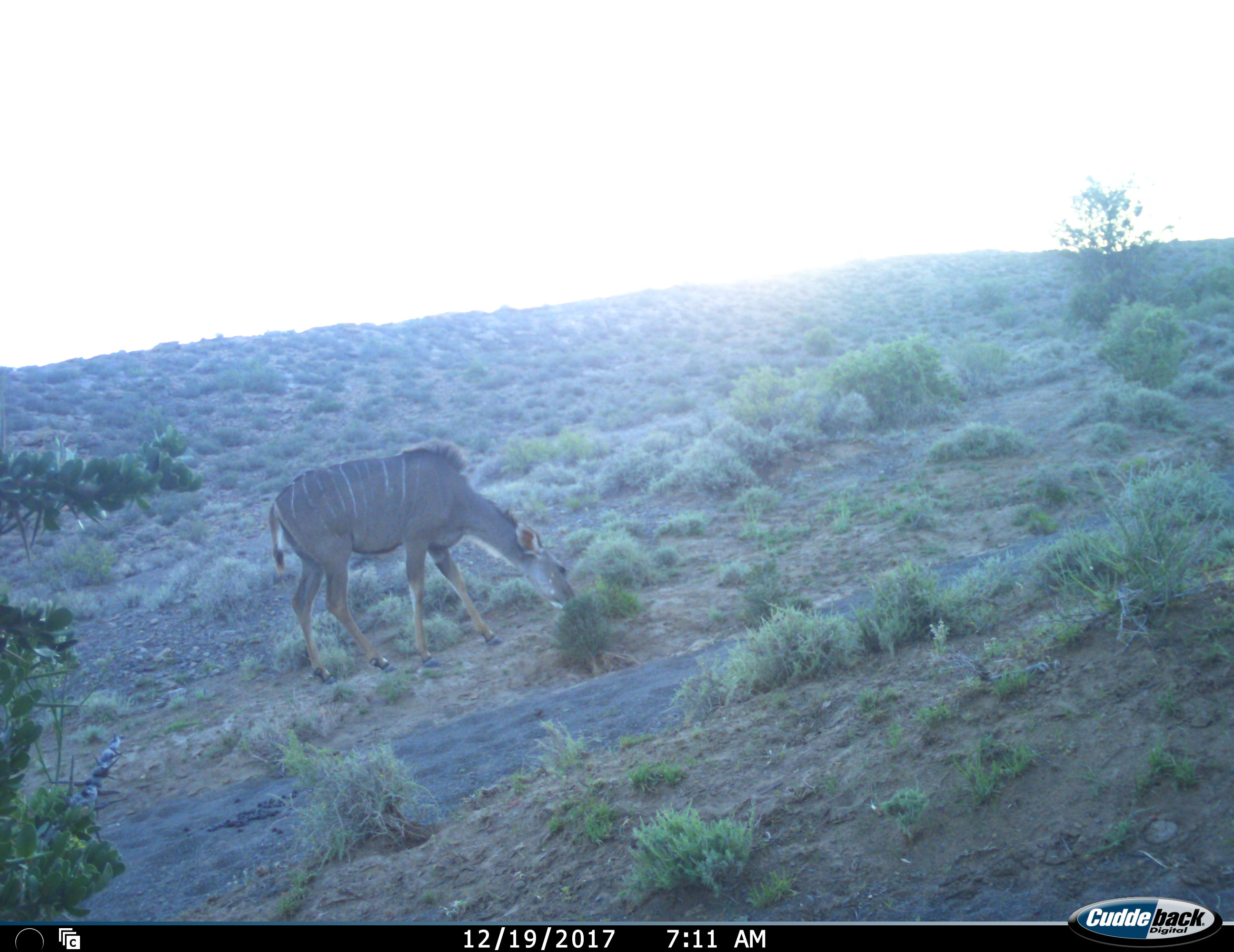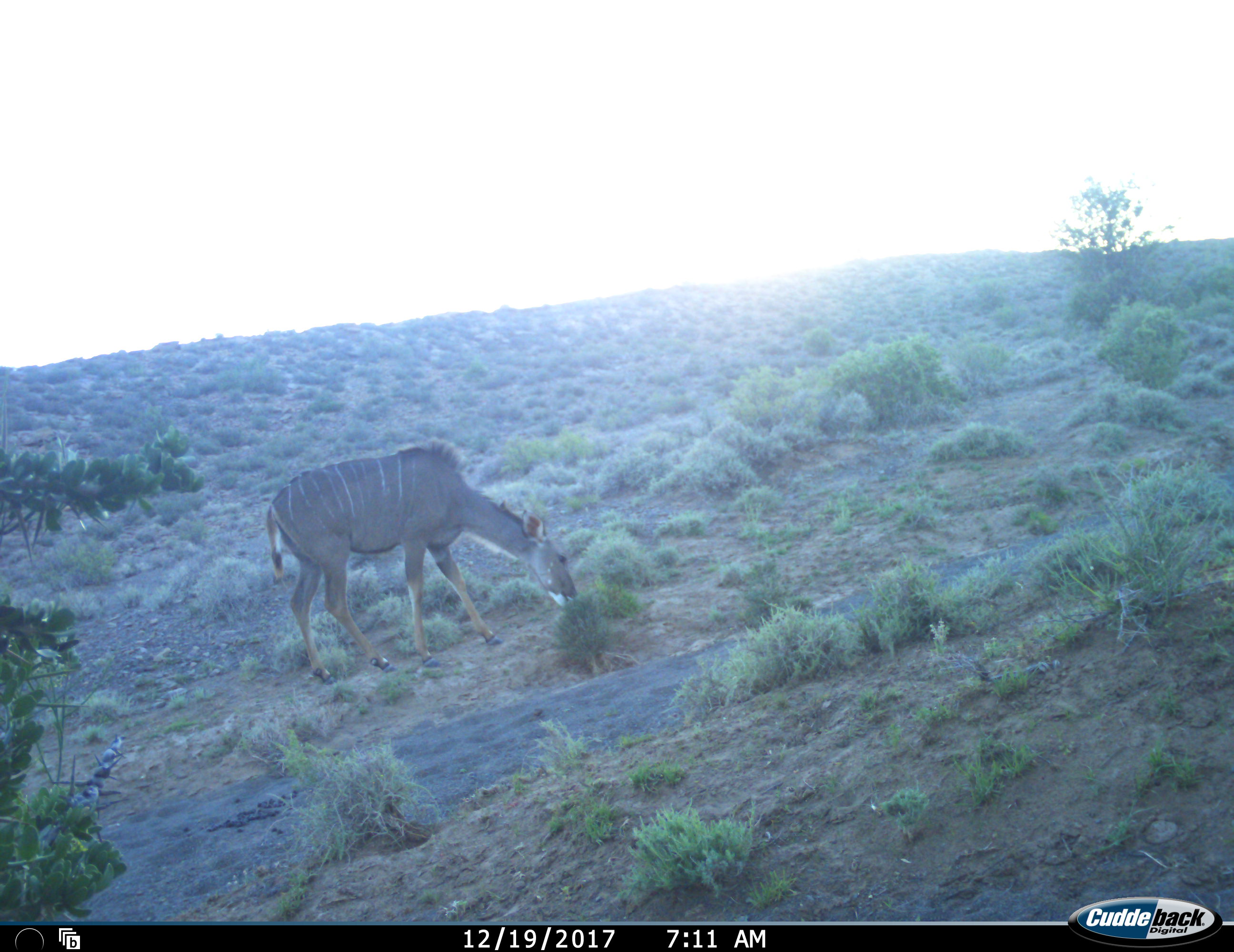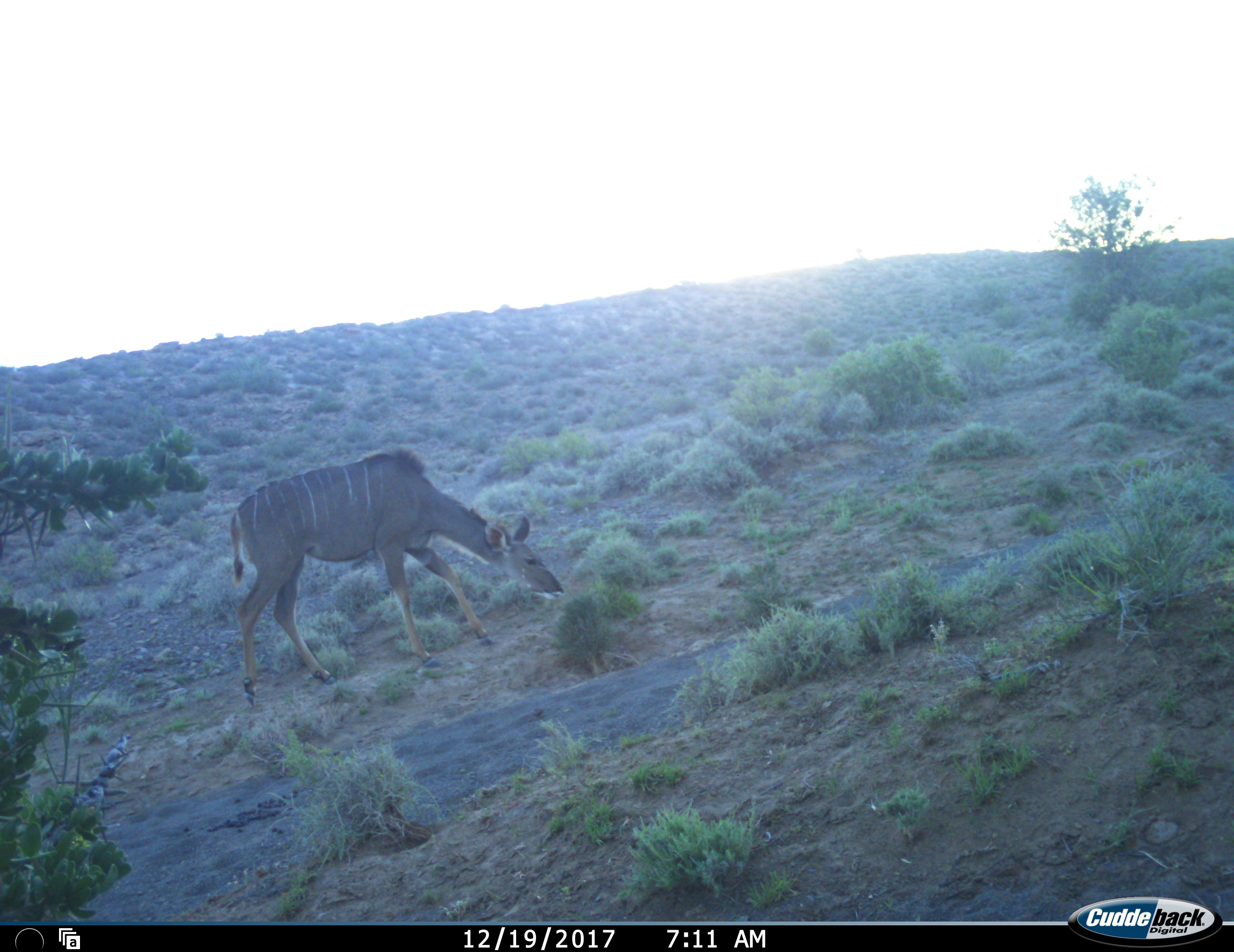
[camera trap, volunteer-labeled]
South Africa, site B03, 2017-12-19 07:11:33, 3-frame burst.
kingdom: Animalia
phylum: Chordata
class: Mammalia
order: Artiodactyla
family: Bovidae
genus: Tragelaphus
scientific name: Tragelaphus strepsiceros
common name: greater kudu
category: kudu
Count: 1.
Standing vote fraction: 0%.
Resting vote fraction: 0%.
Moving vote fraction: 0%.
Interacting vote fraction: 0%.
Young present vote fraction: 0%.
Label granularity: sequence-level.